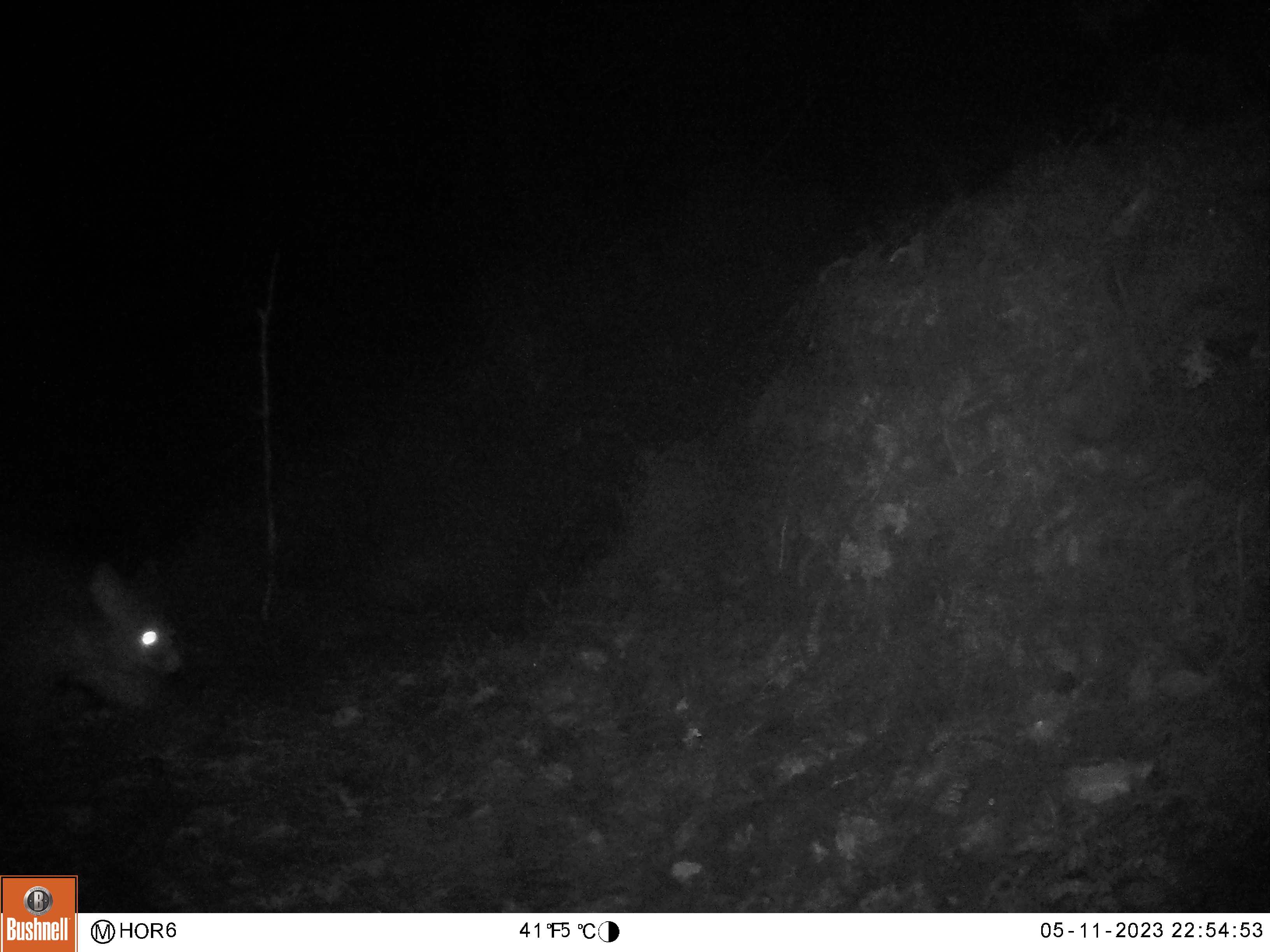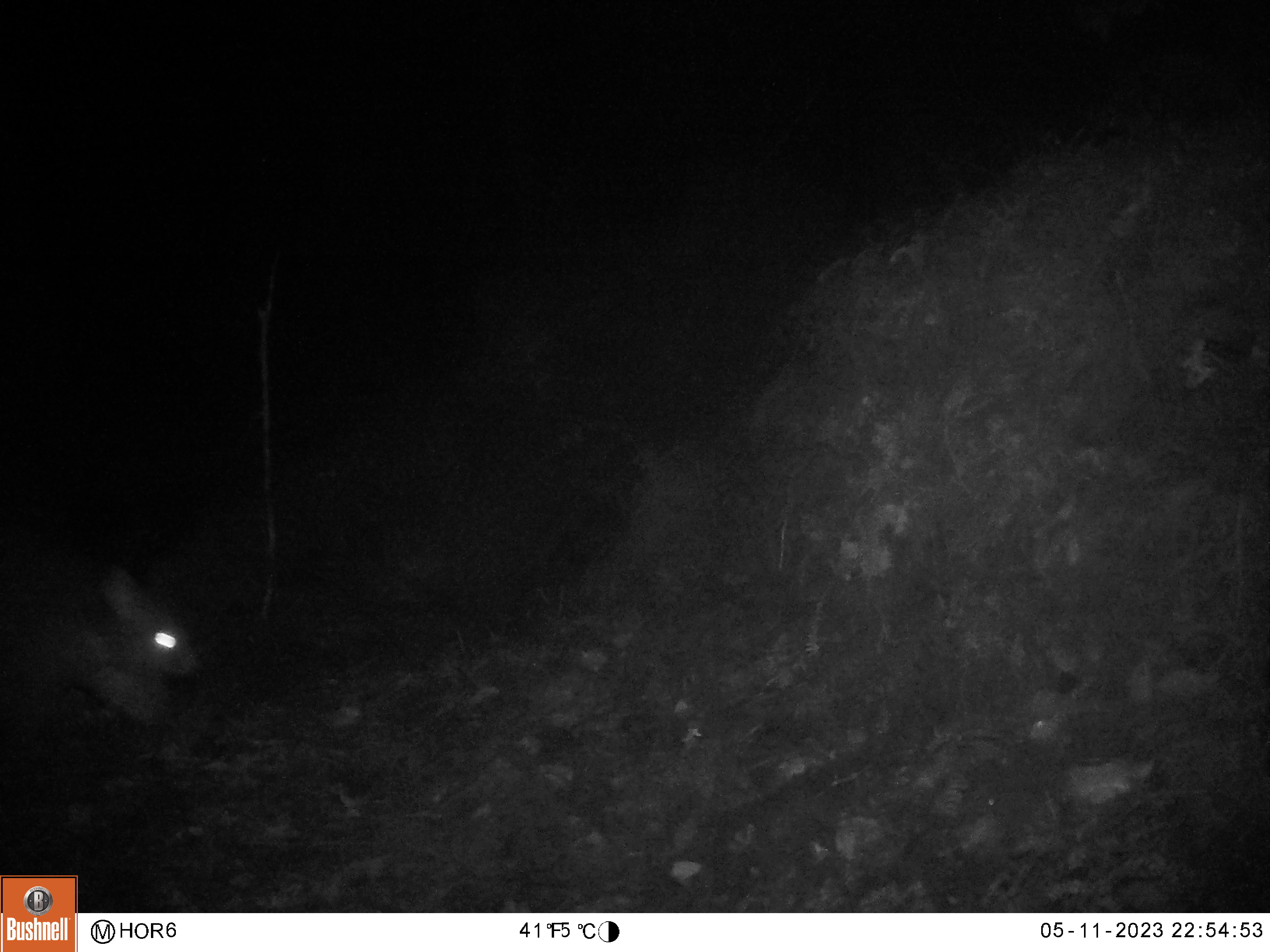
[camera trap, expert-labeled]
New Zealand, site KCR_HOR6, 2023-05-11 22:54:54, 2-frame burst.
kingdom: Animalia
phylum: Chordata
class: Mammalia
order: Diprotodontia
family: Phalangeridae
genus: Trichosurus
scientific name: Trichosurus vulpecula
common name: common brushtail possum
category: possum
Possum (common brushtail possum) (Trichosurus vulpecula).